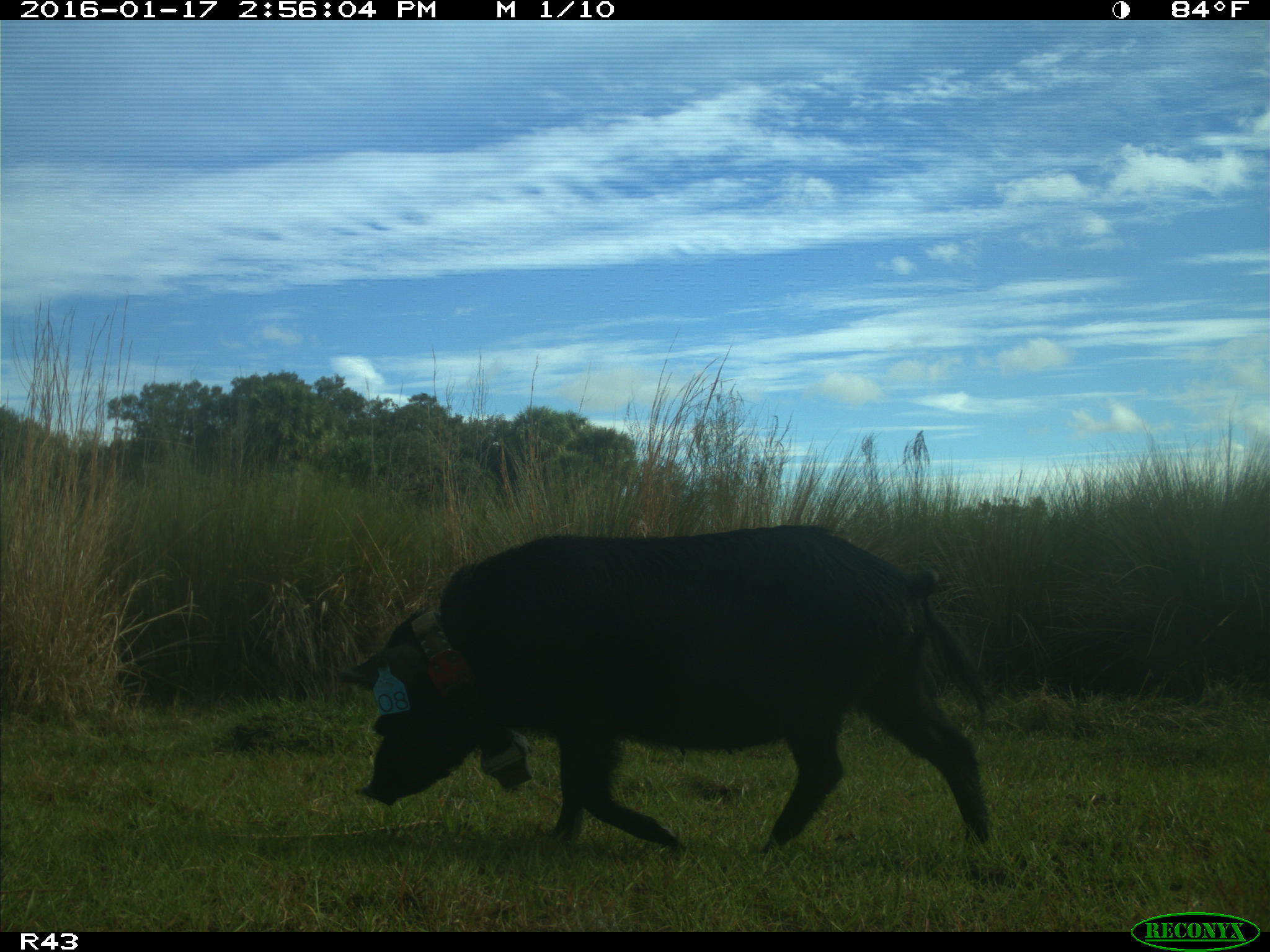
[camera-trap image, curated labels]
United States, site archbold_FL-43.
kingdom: Animalia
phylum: Chordata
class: Mammalia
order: Artiodactyla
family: Suidae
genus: Sus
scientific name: Sus scrofa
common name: wild boar